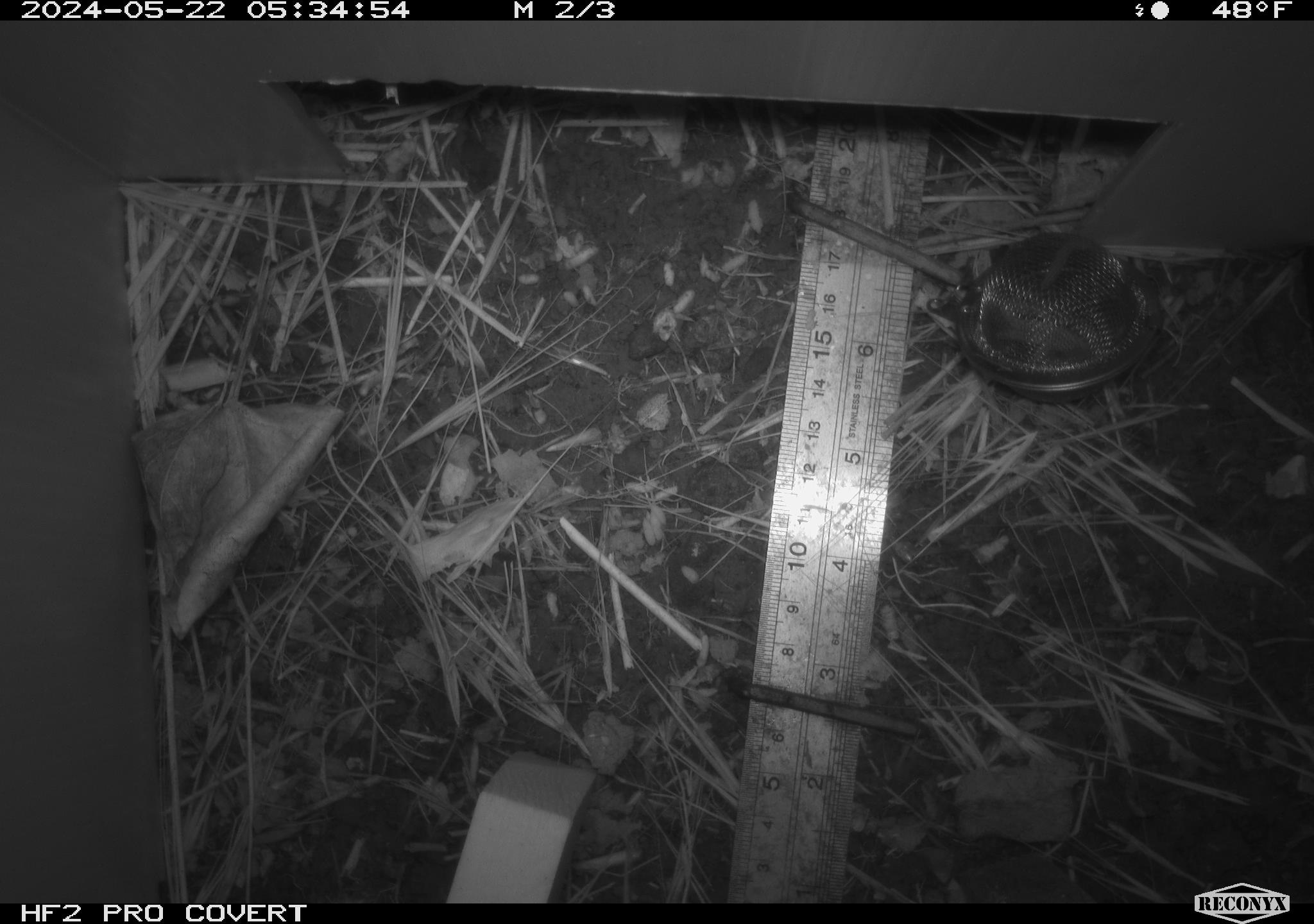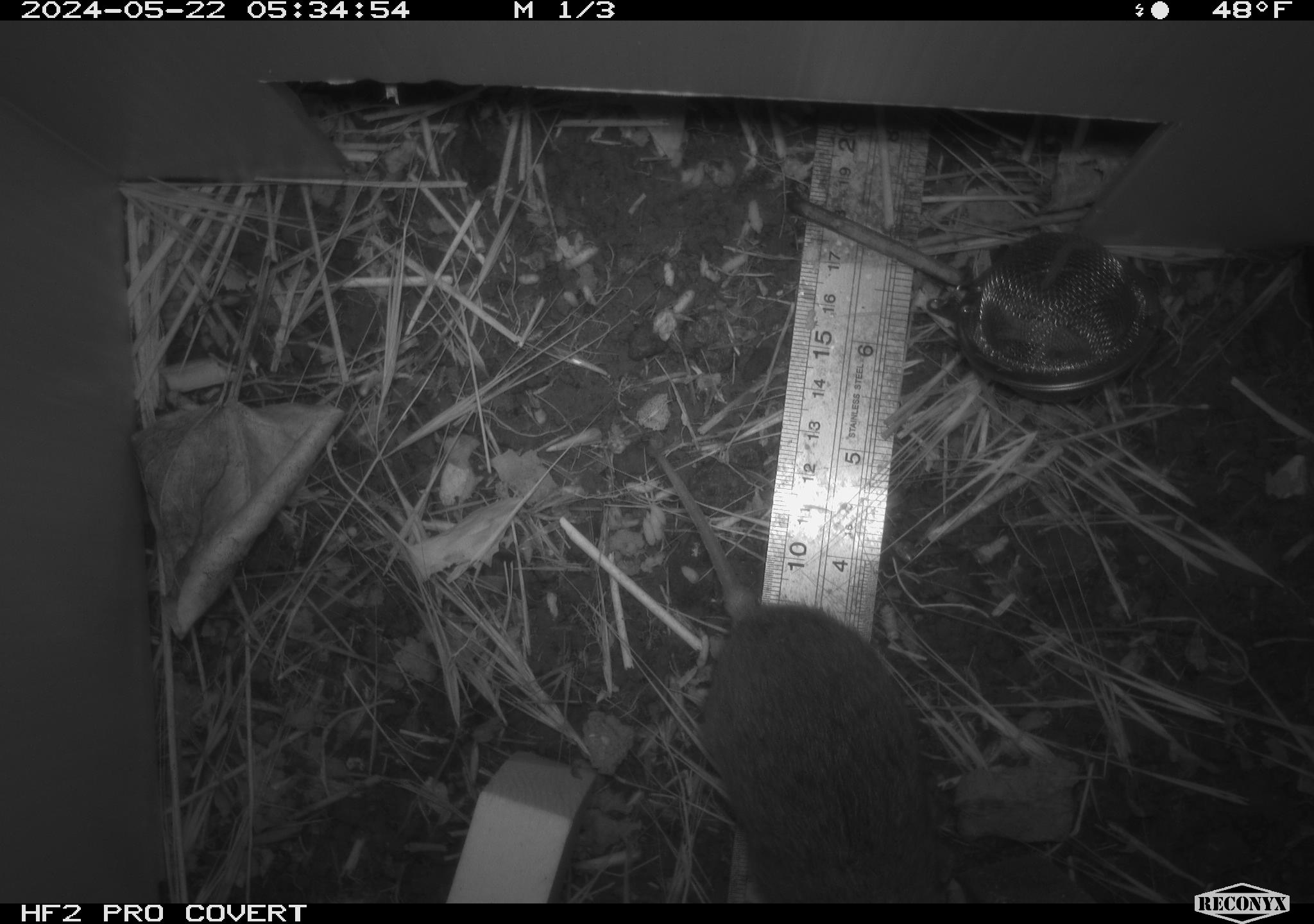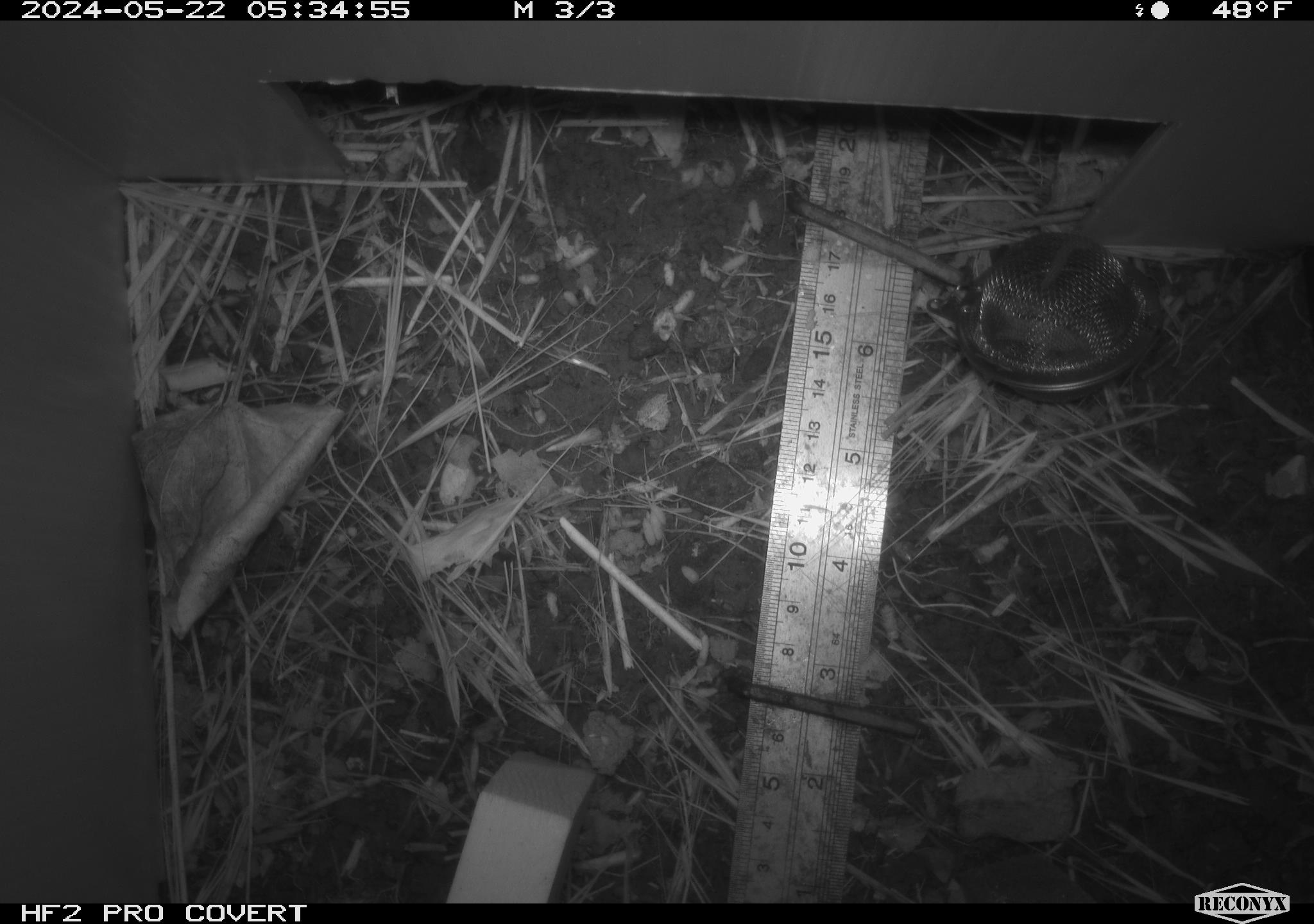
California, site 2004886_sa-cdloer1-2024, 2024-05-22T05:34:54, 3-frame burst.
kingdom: Animalia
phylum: Chordata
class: Mammalia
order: Rodentia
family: Cricetidae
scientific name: Arvicolinae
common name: voles, lemmings, and muskrats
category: arvicolinae subfamily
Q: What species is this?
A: Arvicolinae subfamily (voles, lemmings, and muskrats) (Arvicolinae).